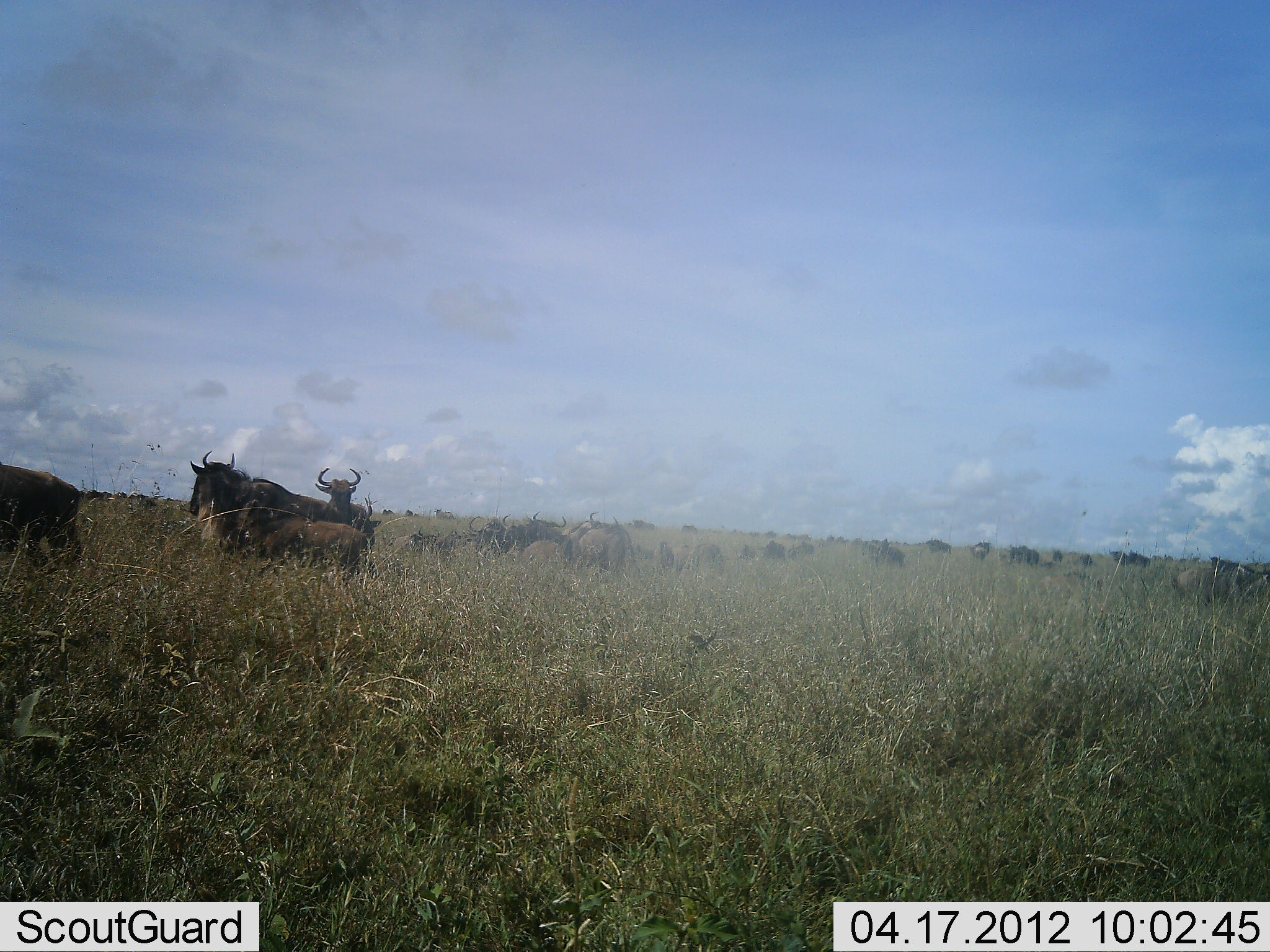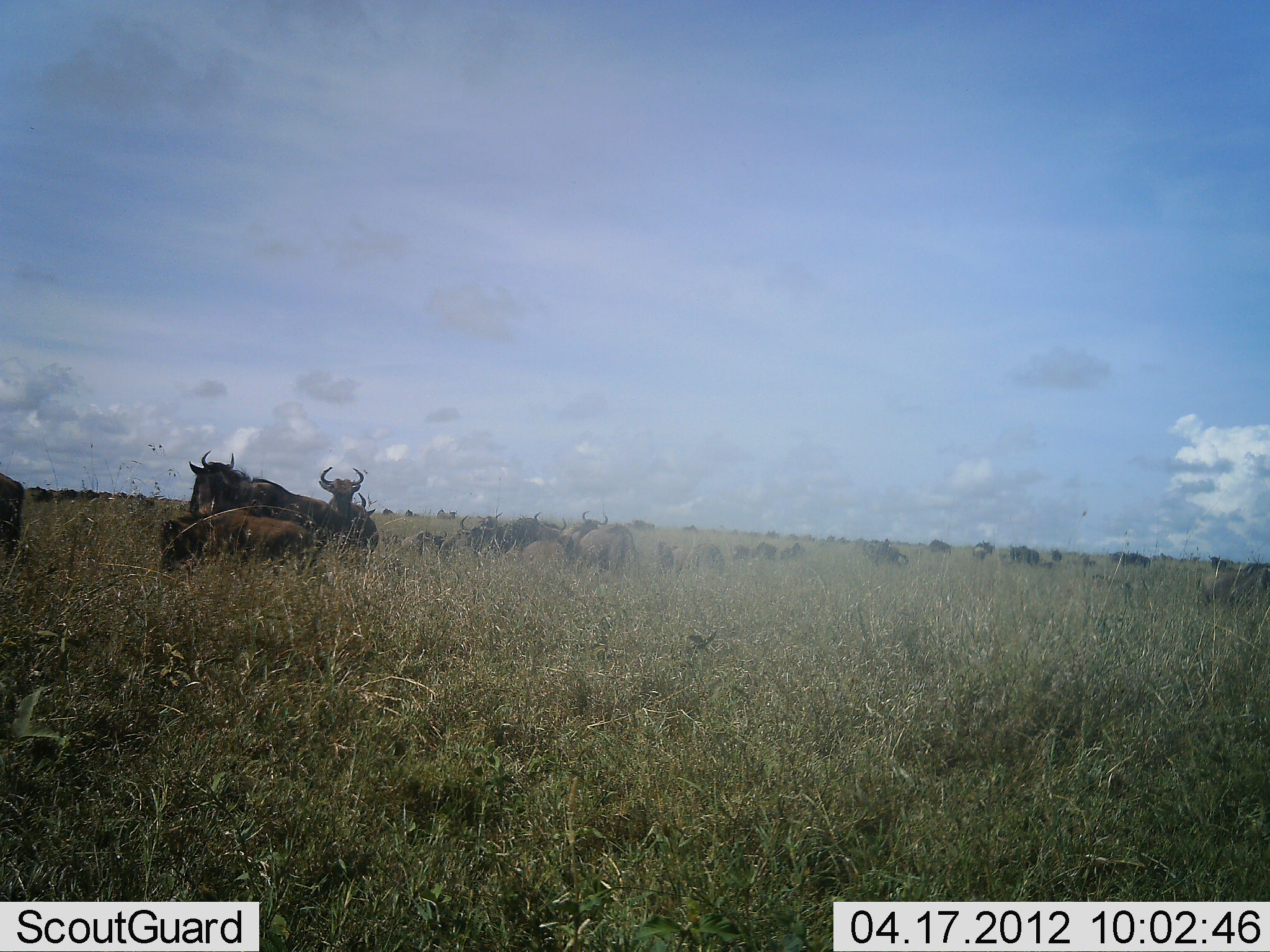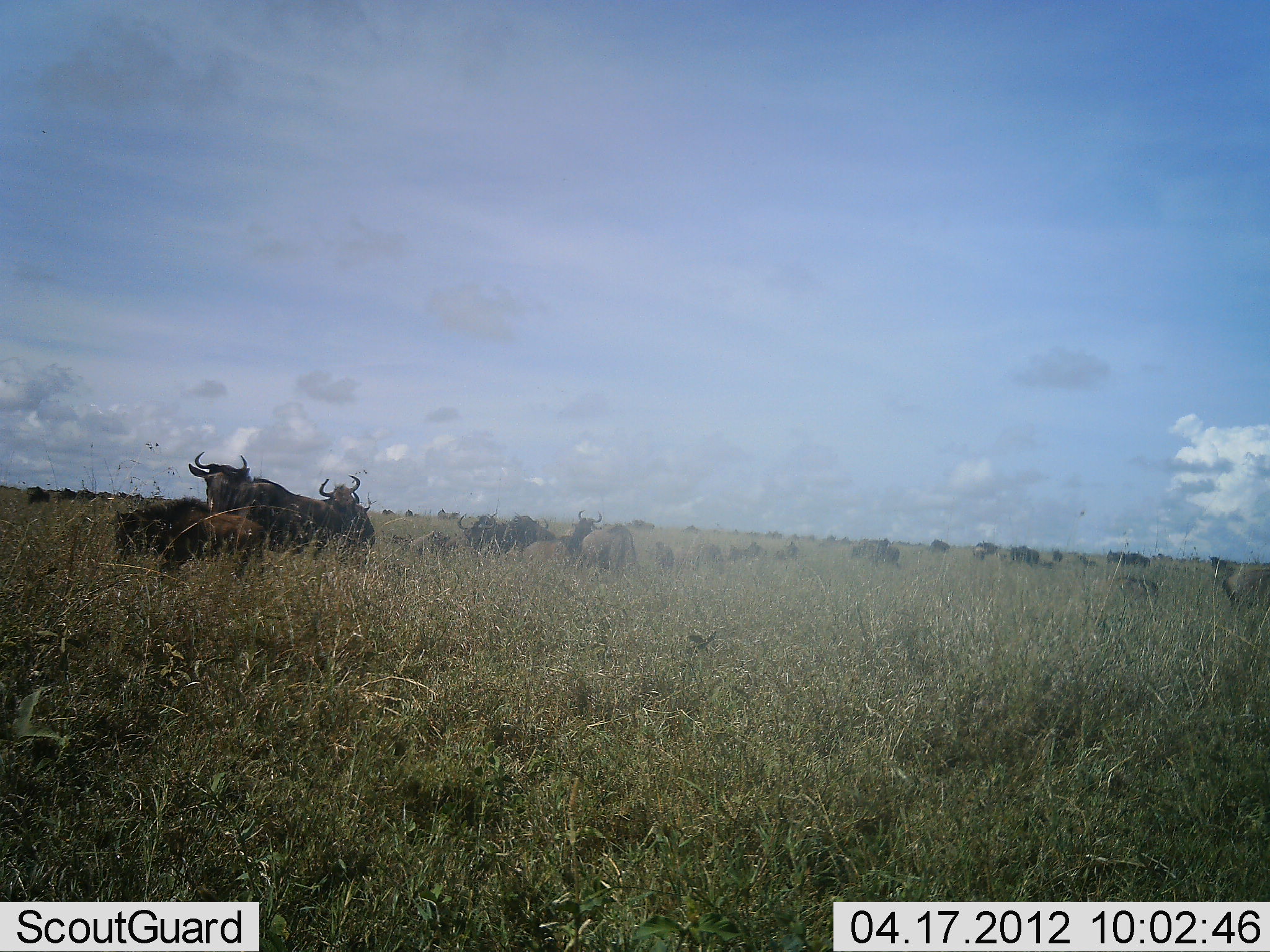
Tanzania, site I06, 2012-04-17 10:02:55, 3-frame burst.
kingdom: Animalia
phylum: Chordata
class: Mammalia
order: Artiodactyla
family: Bovidae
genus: Connochaetes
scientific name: Connochaetes taurinus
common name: blue wildebeest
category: wildebeest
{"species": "wildebeest (blue wildebeest) (Connochaetes taurinus)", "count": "11-50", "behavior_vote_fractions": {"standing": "50%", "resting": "11%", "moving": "78%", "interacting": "0%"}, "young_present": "33%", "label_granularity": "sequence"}